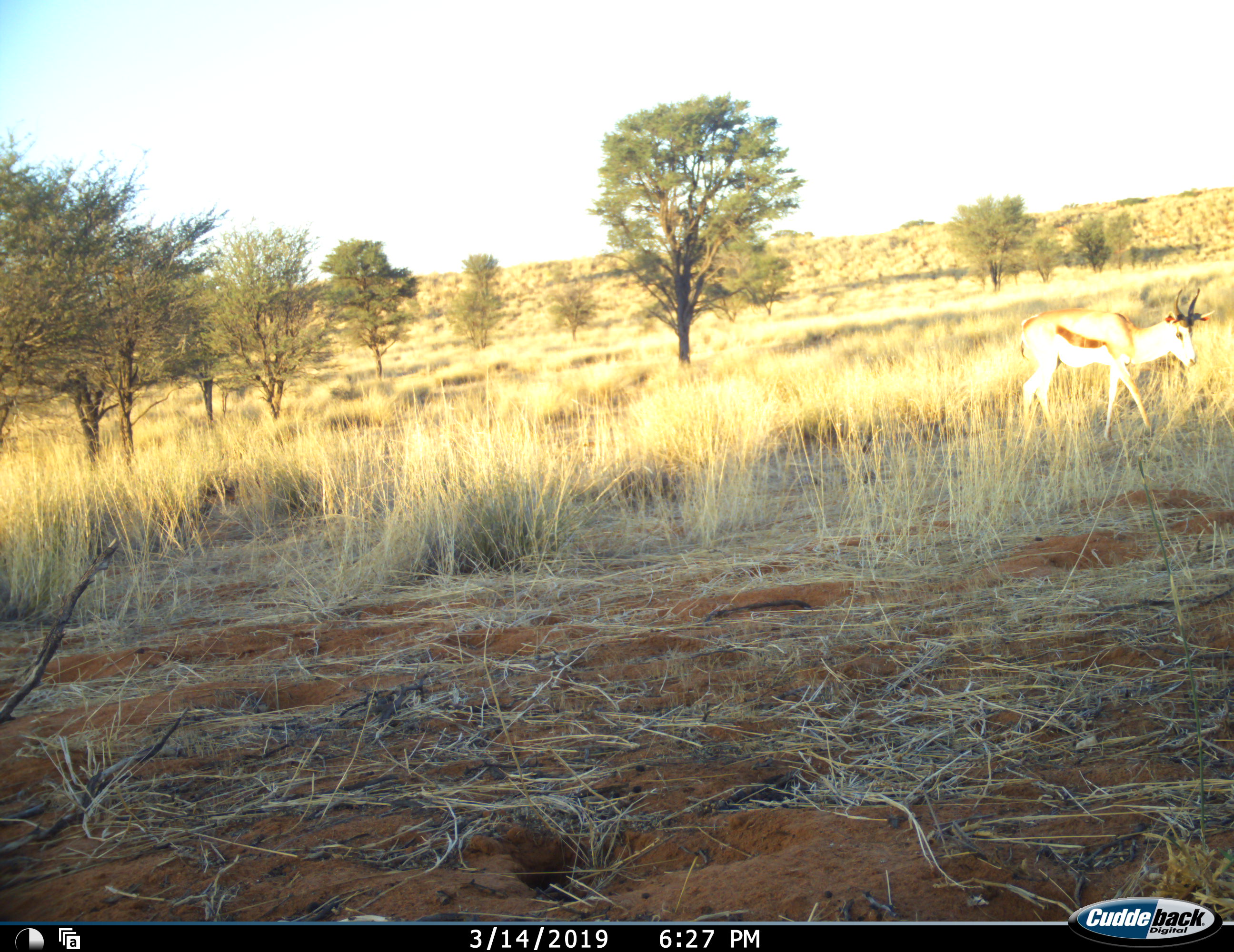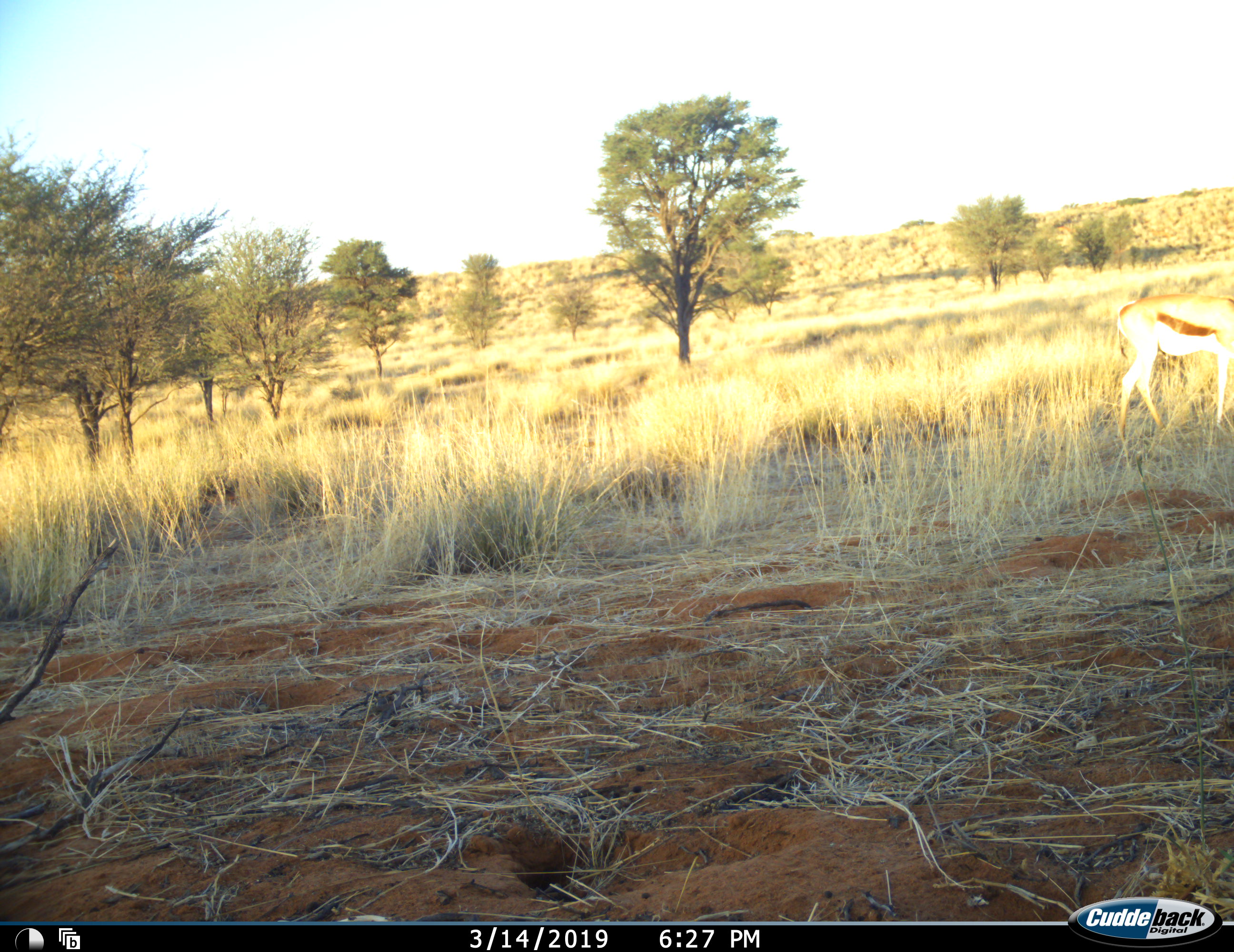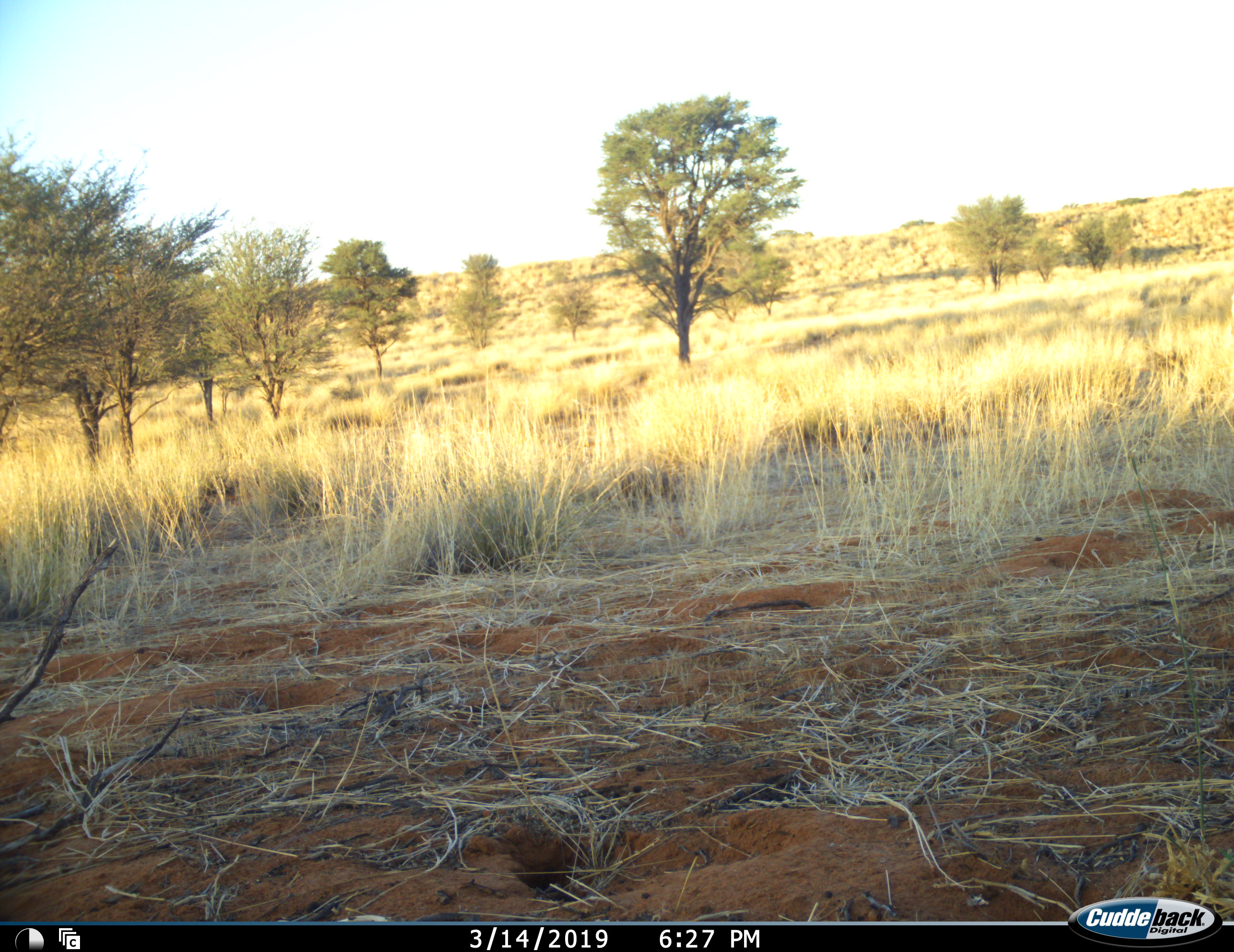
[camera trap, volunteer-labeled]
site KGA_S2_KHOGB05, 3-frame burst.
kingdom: Animalia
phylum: Chordata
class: Mammalia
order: Artiodactyla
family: Bovidae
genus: Antidorcas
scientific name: Antidorcas marsupialis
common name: springbok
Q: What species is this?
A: Springbok (Antidorcas marsupialis).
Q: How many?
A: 1.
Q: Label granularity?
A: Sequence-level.